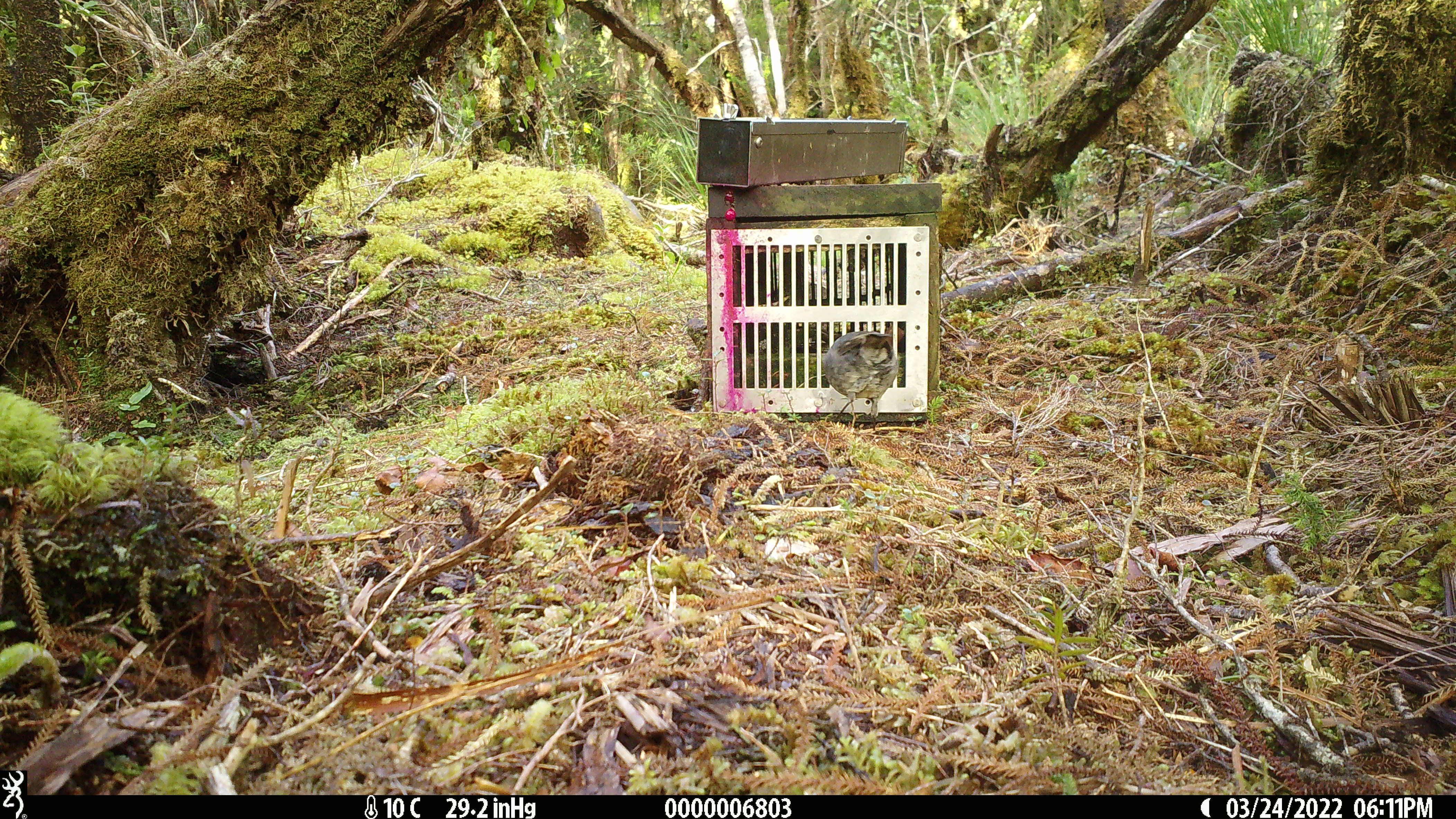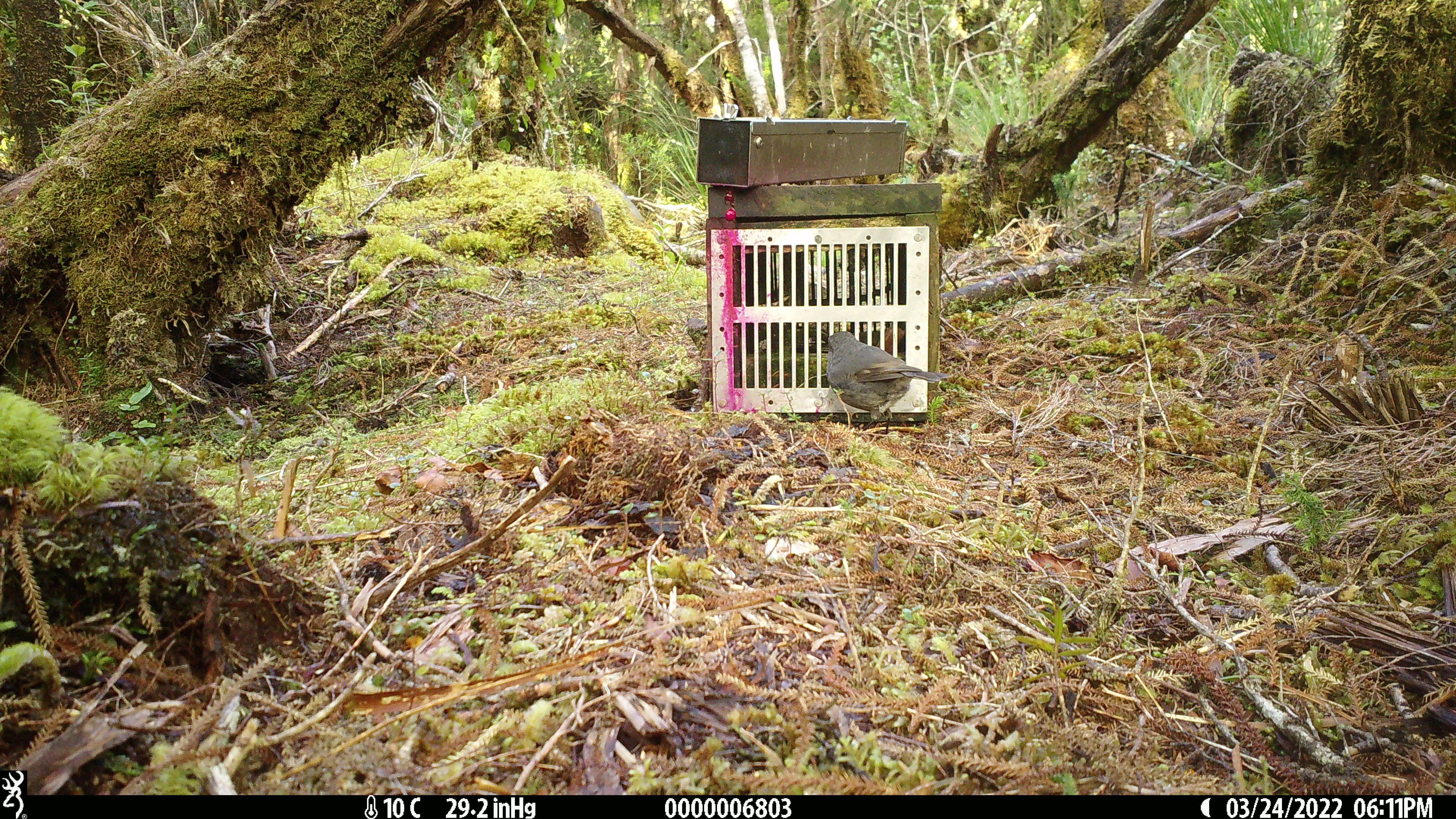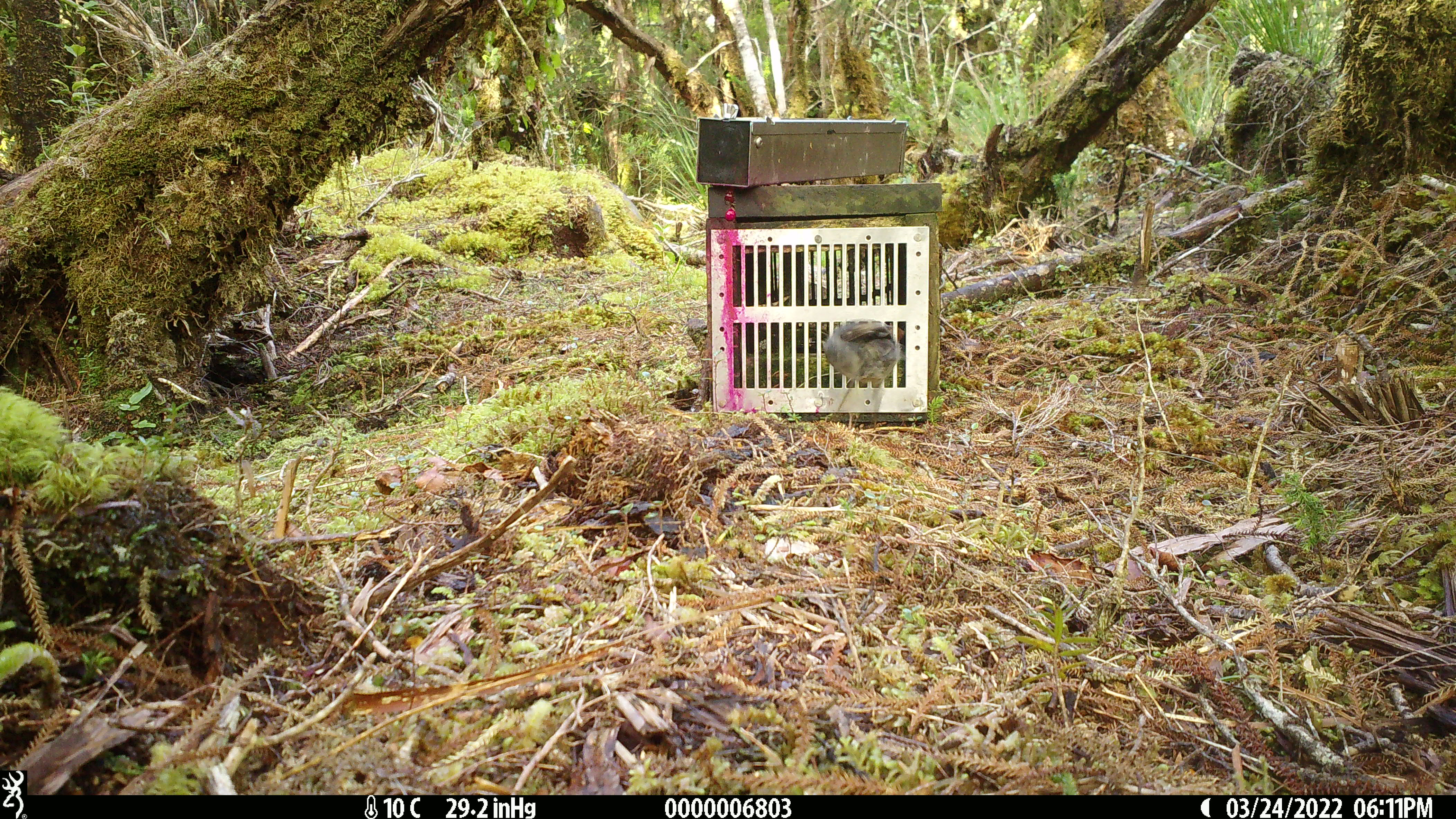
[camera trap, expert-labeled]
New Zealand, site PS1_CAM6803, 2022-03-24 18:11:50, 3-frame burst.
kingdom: Animalia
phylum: Chordata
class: Aves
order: Passeriformes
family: Petroicidae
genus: Petroica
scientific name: Petroica australis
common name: new zealand robin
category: robin